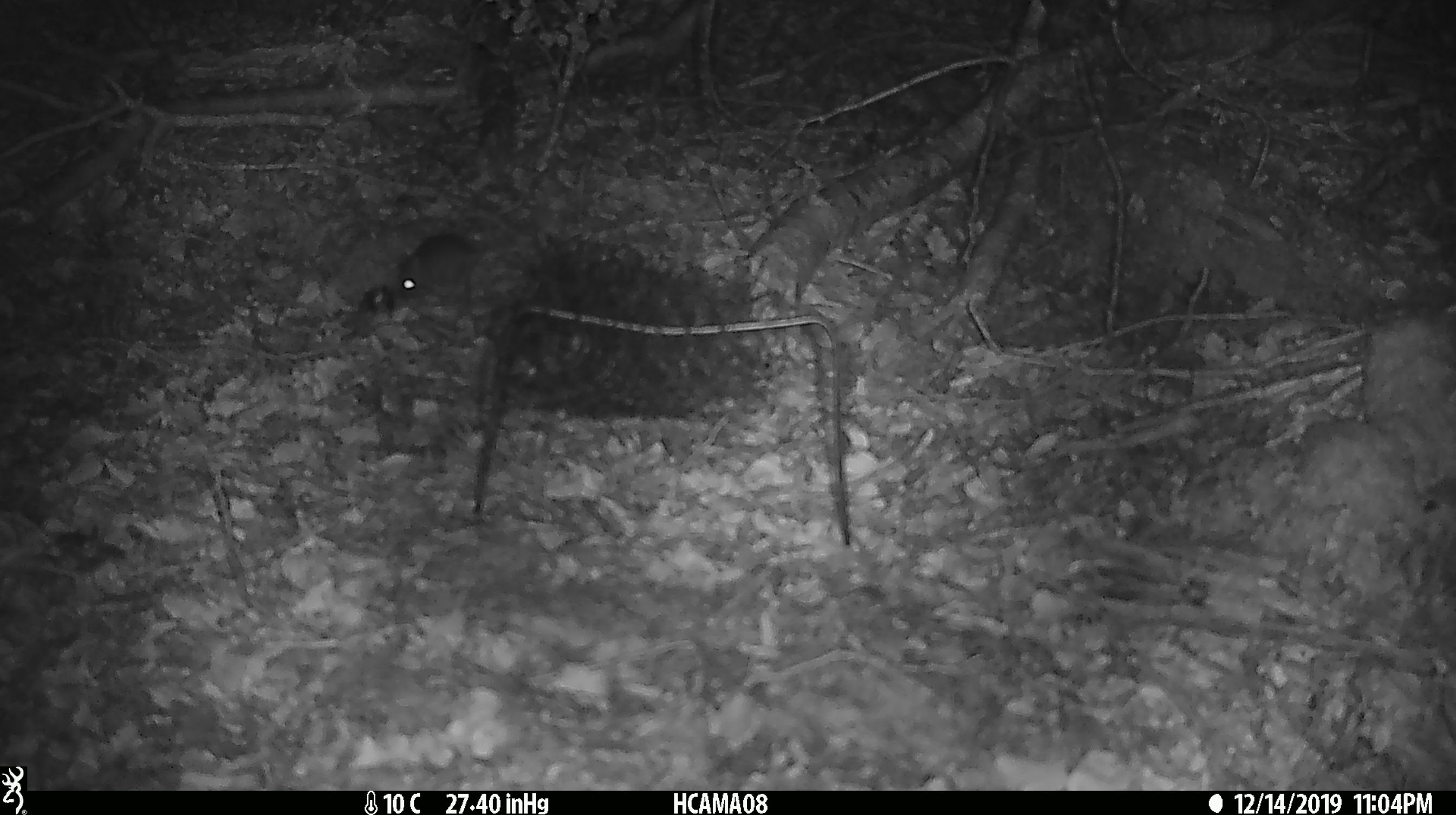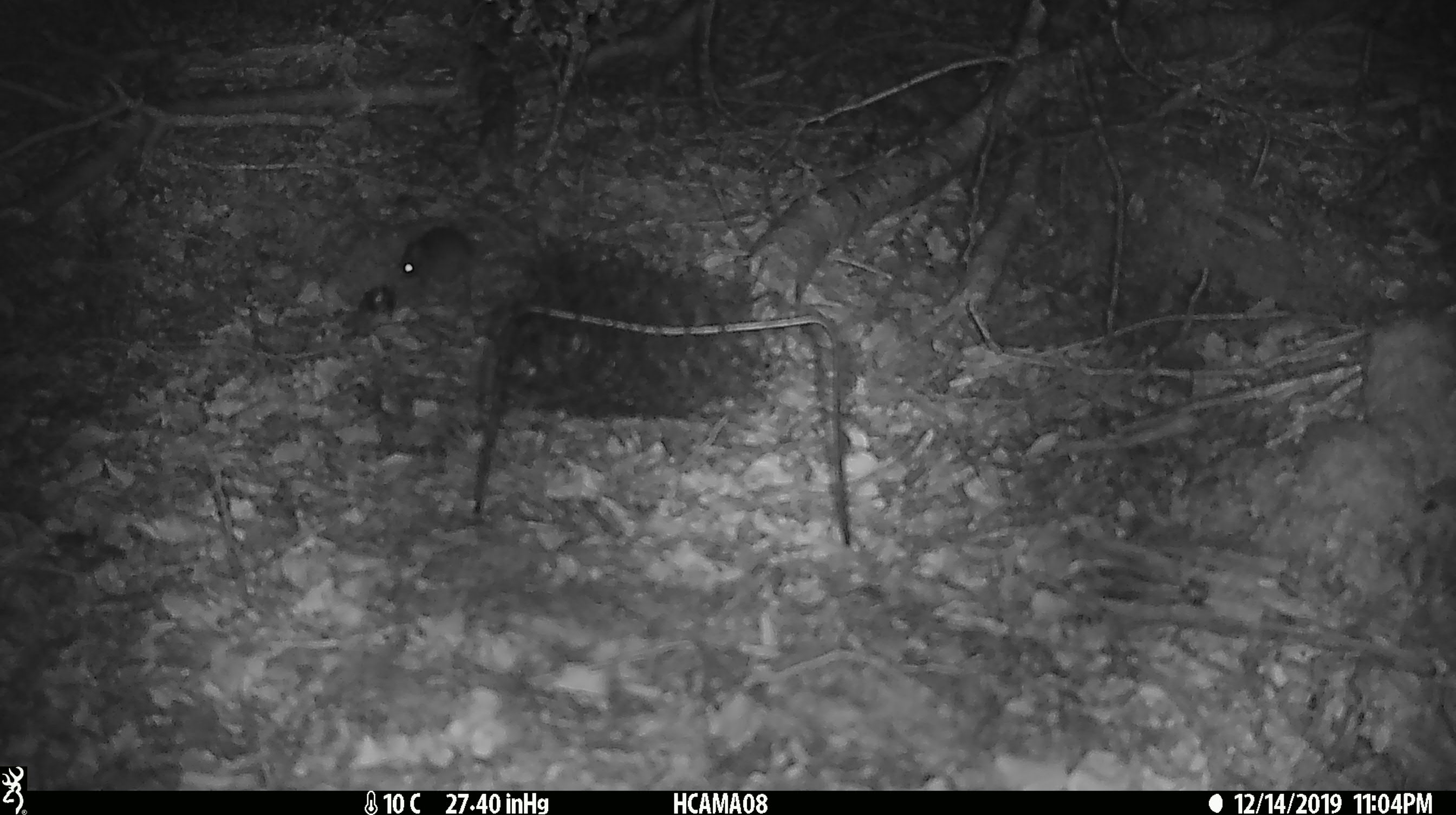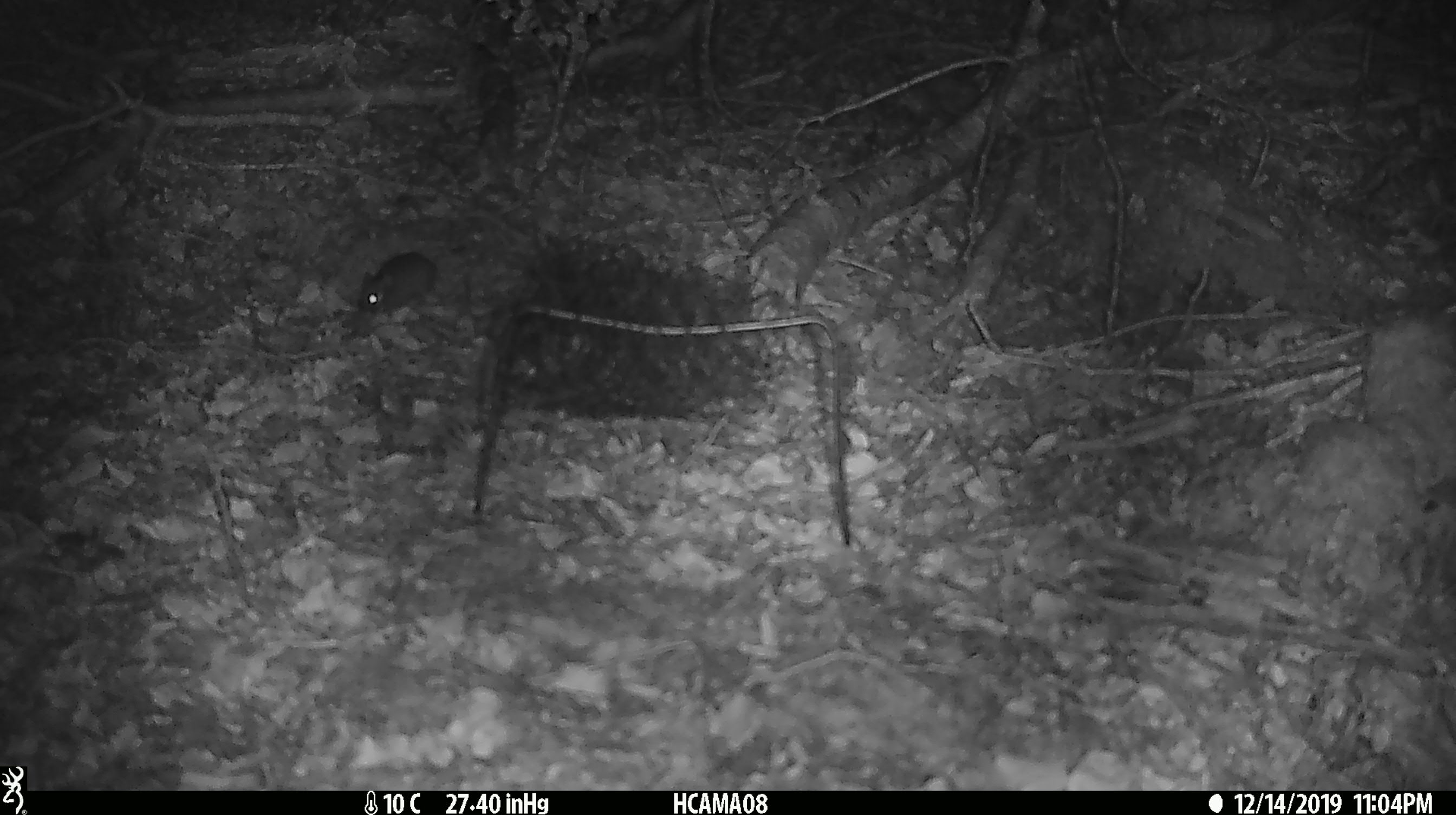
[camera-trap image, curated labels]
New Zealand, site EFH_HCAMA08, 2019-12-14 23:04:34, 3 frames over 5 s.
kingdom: Animalia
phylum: Chordata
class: Mammalia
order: Rodentia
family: Muridae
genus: Mus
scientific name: Mus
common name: mouse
Mouse (Mus).